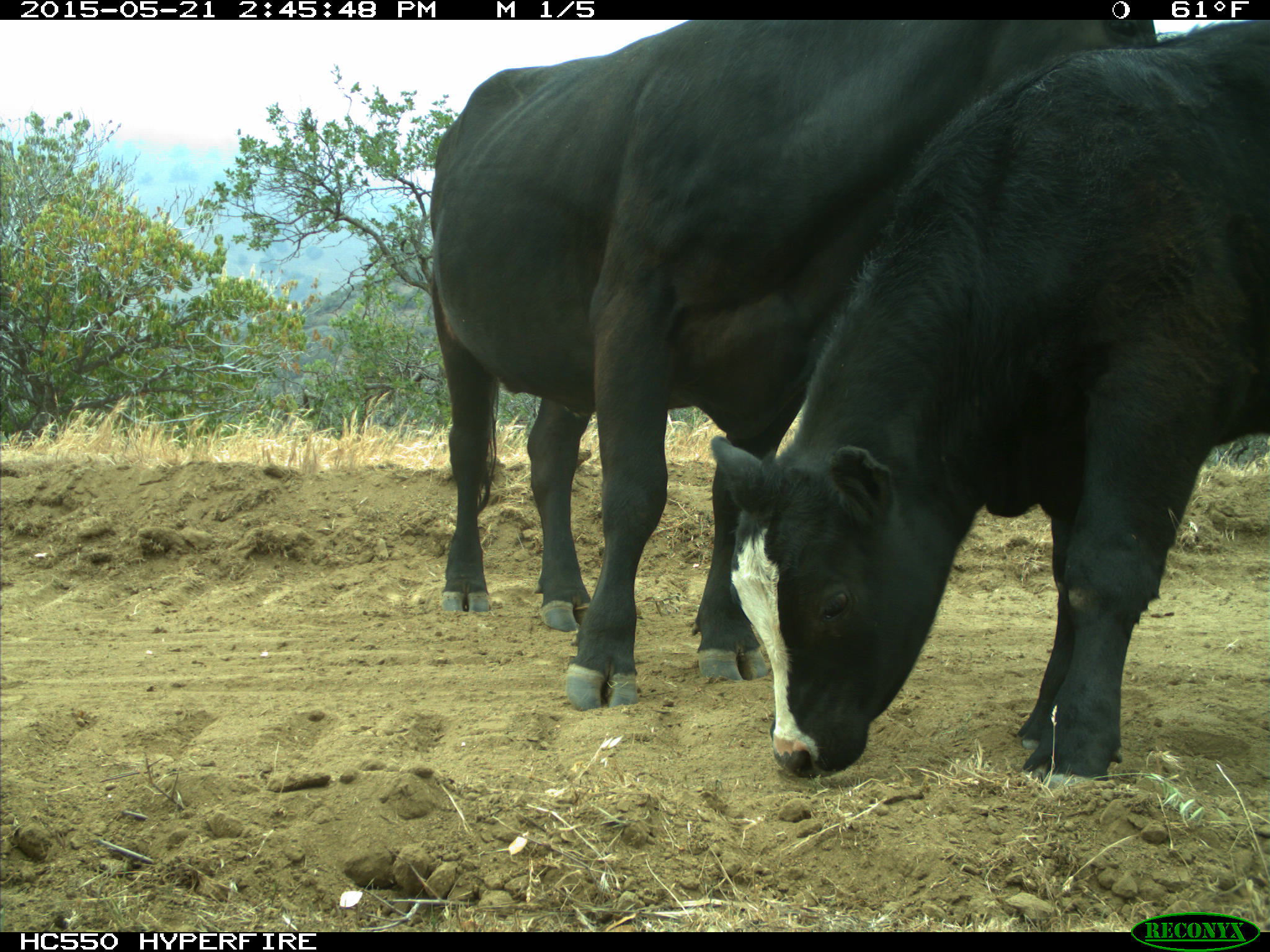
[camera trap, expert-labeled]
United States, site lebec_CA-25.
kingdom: Animalia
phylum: Chordata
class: Mammalia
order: Artiodactyla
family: Bovidae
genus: Bos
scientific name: Bos taurus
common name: domestic cow